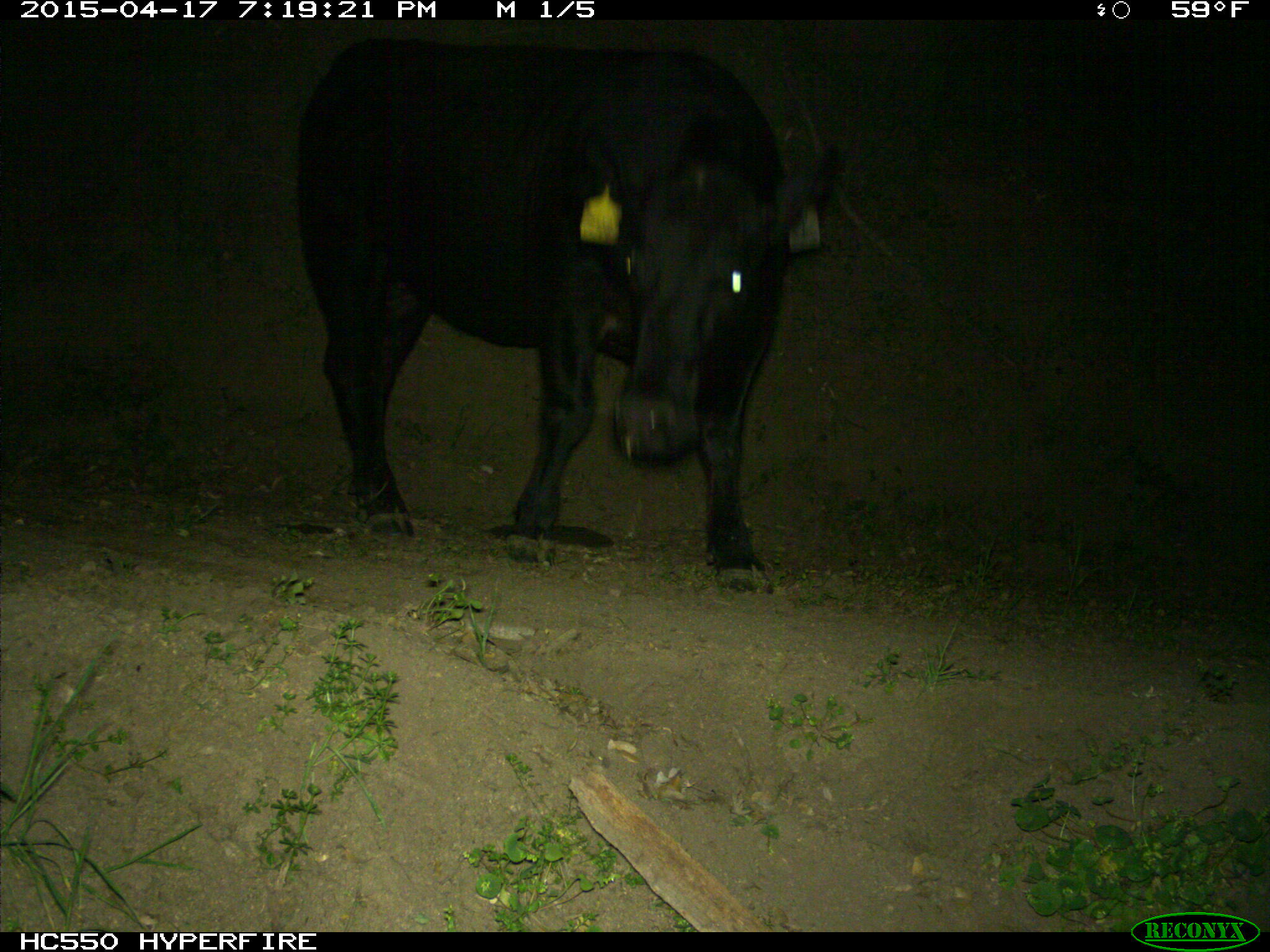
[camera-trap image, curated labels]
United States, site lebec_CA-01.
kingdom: Animalia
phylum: Chordata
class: Mammalia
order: Artiodactyla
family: Bovidae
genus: Bos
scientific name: Bos taurus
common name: domestic cow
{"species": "Bos taurus (domestic cow)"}